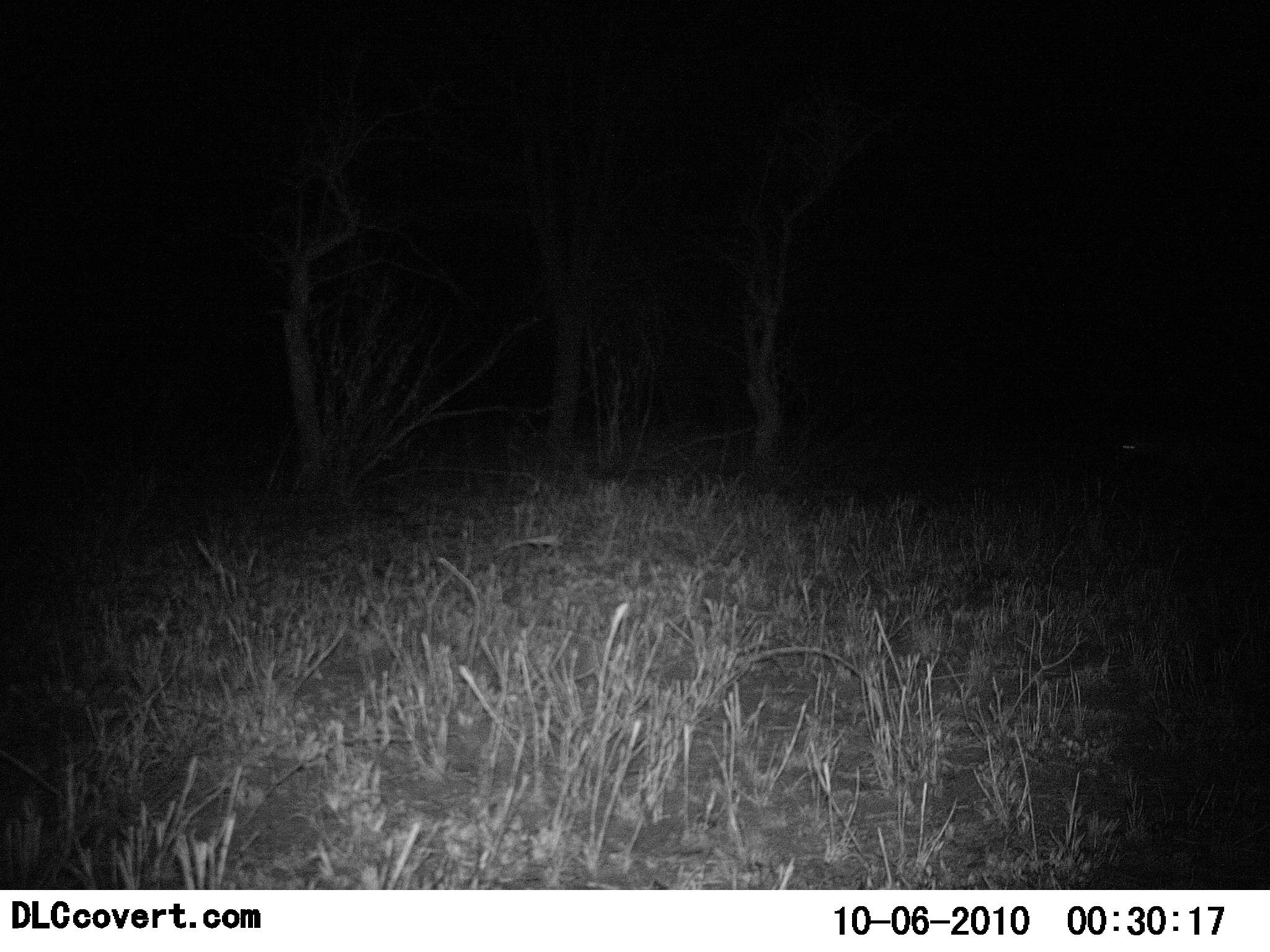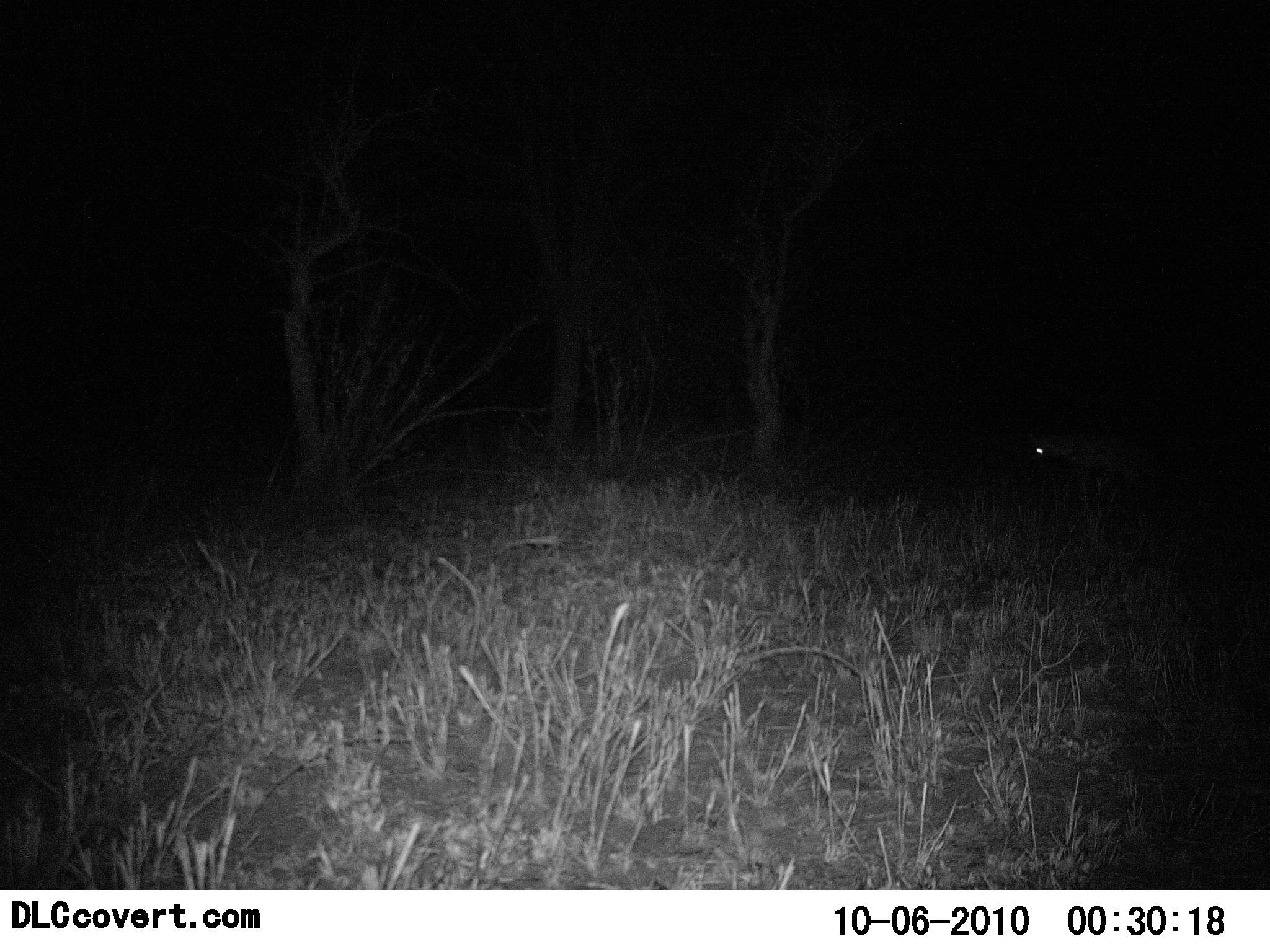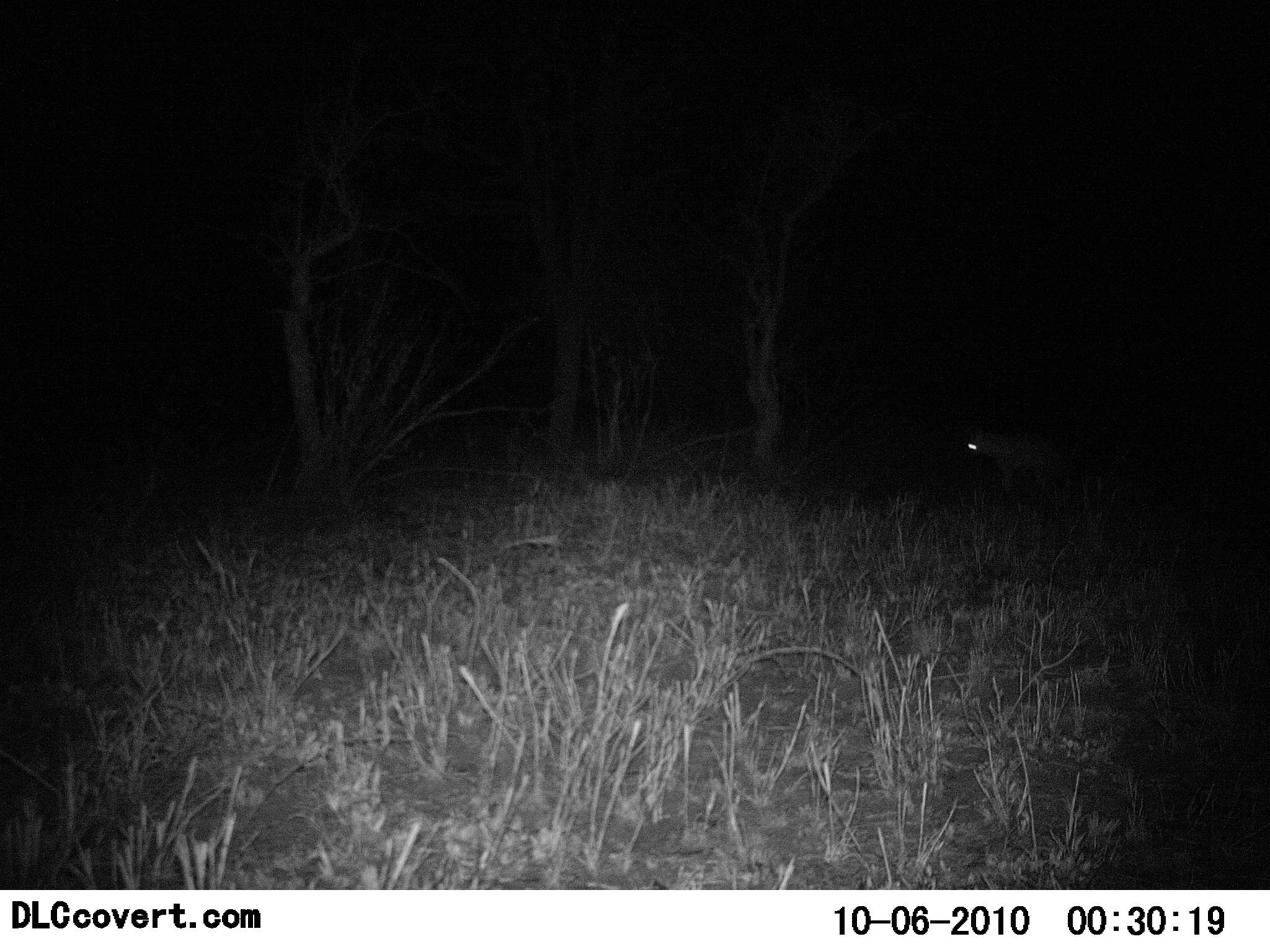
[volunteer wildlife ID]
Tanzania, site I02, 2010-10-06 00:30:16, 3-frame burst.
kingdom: Animalia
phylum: Chordata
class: Mammalia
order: Carnivora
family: Hyaenidae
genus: Crocuta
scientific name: Crocuta crocuta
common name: spotted hyena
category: hyenaspotted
Hyenaspotted (spotted hyena) (Crocuta crocuta), count 1. Behavior (volunteer vote fractions): standing 12%, resting 0%, moving 88%, interacting 0%. Young present (vote fraction): 0%. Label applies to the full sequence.